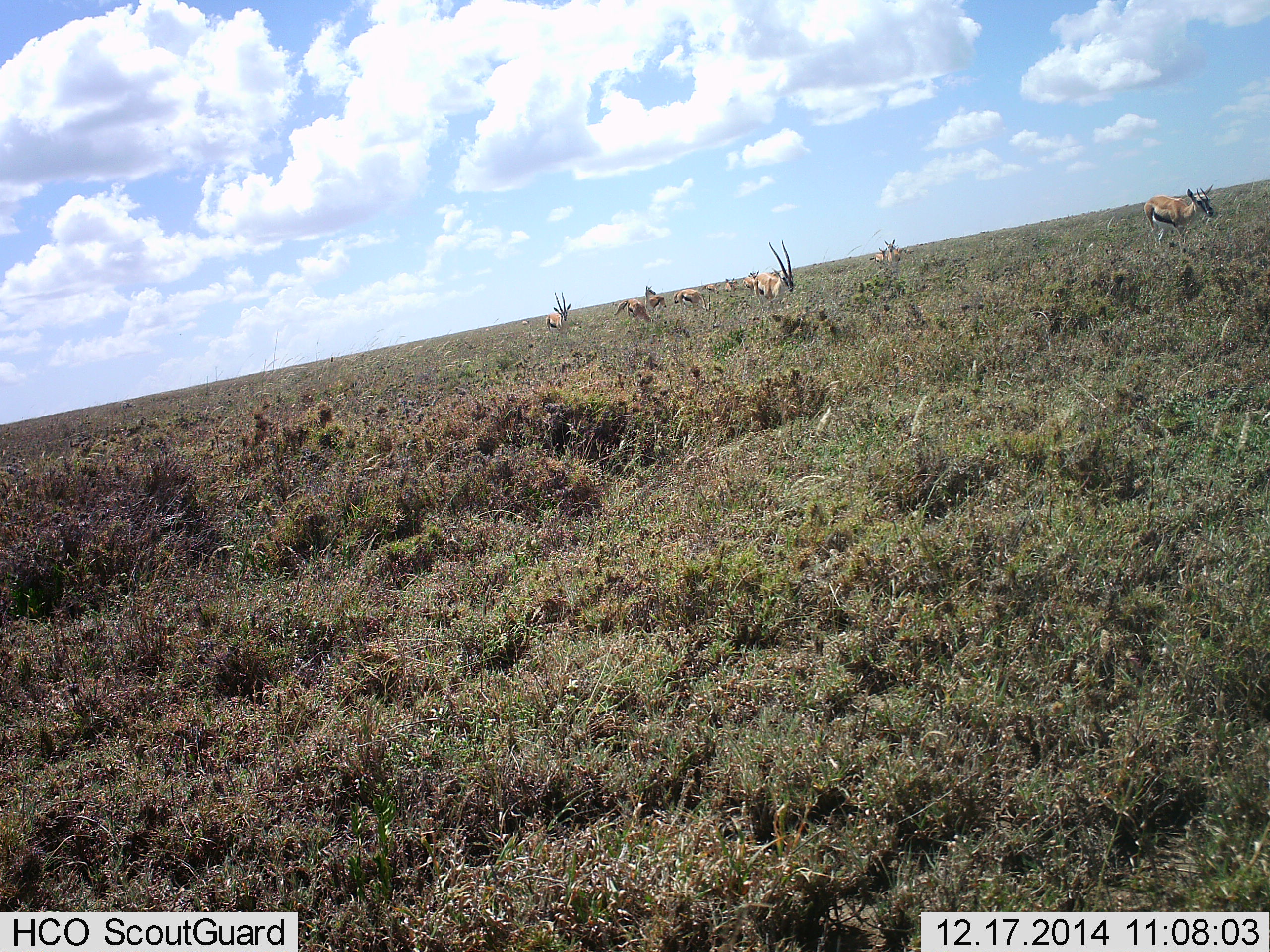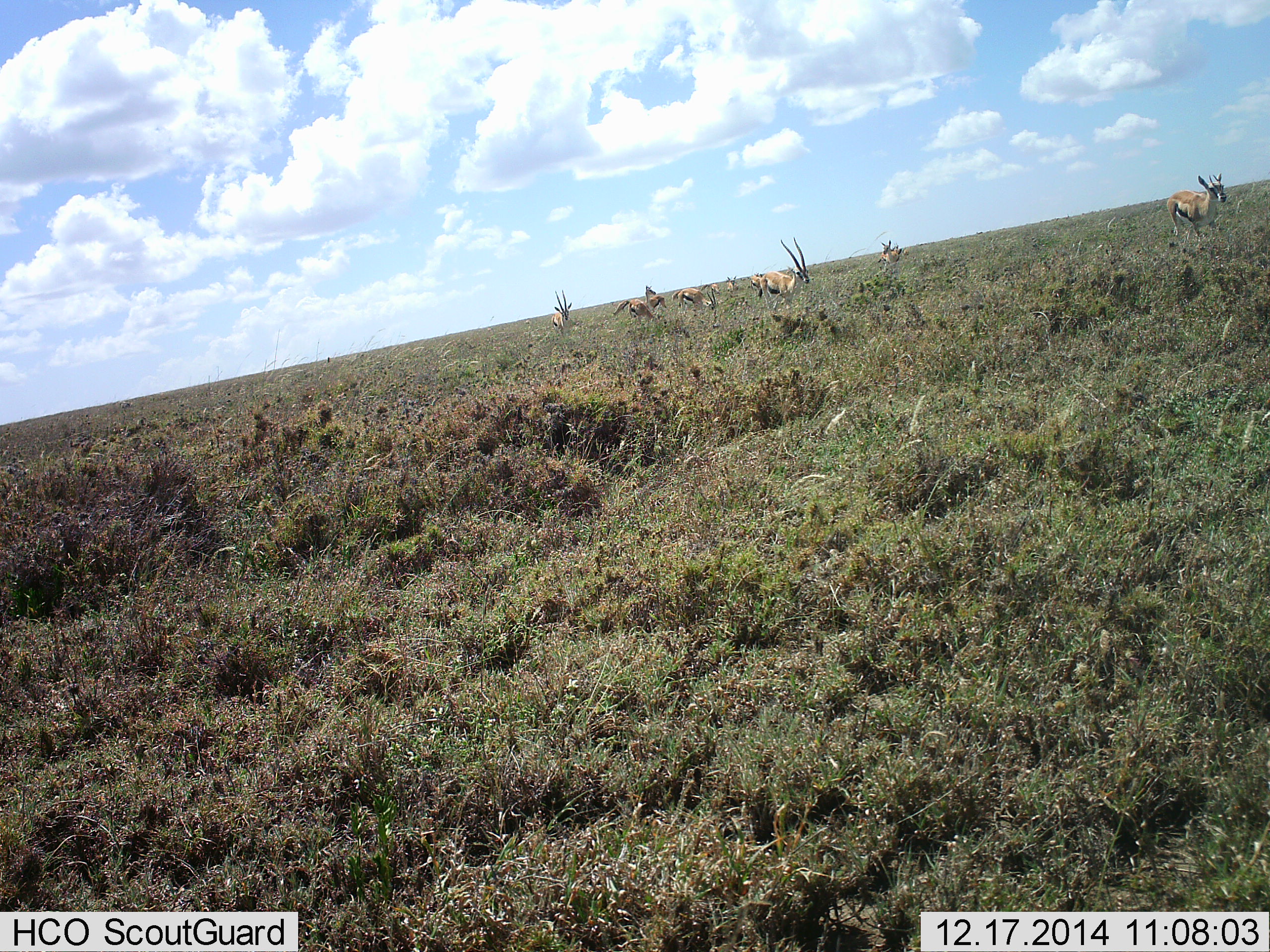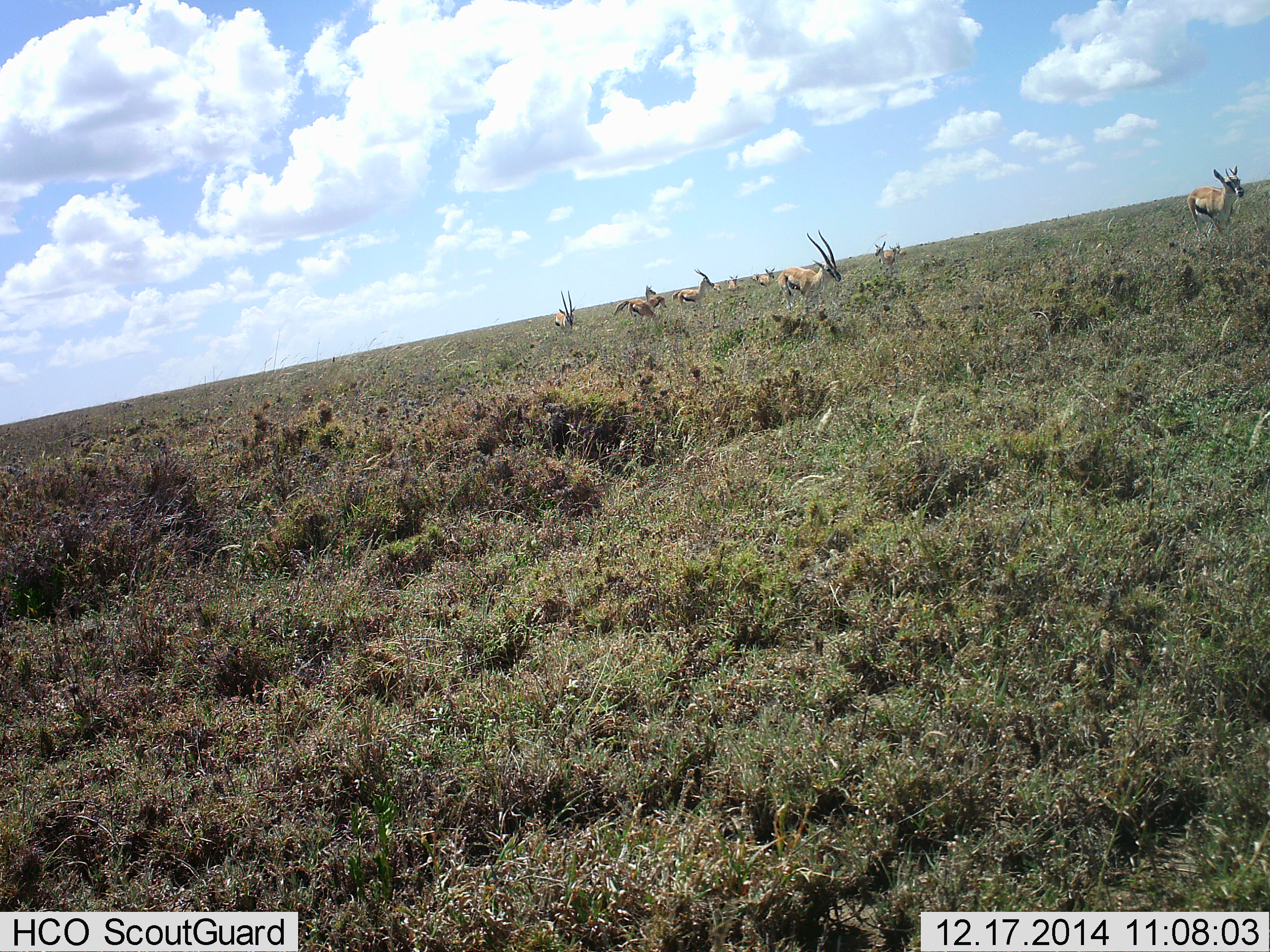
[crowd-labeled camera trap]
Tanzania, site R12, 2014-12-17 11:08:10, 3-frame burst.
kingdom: Animalia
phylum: Chordata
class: Mammalia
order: Artiodactyla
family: Bovidae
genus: Eudorcas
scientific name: Eudorcas thomsonii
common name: thomson's gazelle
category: gazellethomsons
Gazellethomsons (thomson's gazelle) (Eudorcas thomsonii), count 8. Behavior (volunteer vote fractions): standing 50%, resting 0%, moving 100%, interacting 0%. Young present (vote fraction): 10%. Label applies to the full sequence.